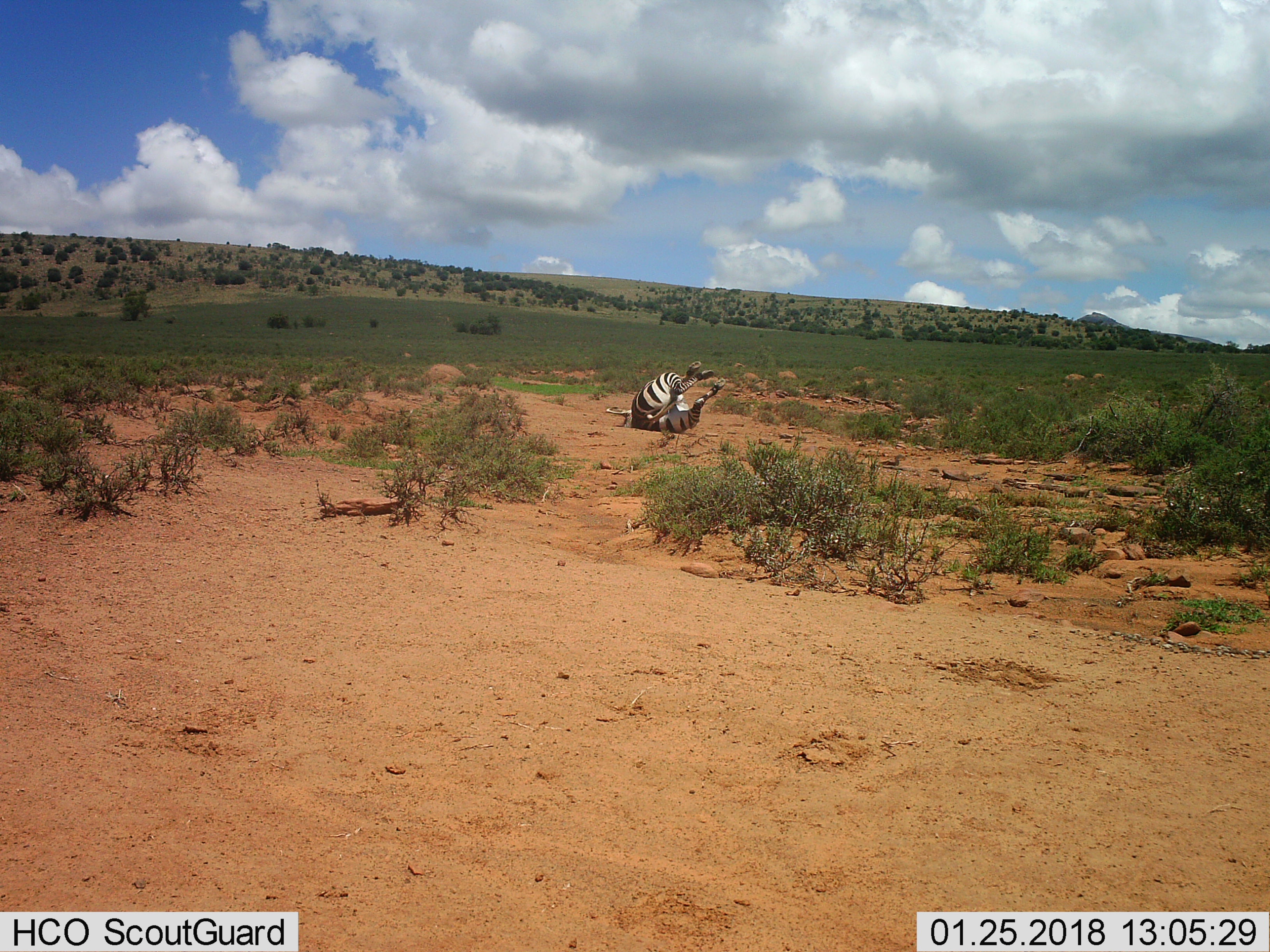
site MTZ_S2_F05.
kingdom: Animalia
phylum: Chordata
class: Mammalia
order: Perissodactyla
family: Equidae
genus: Equus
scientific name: Equus zebra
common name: mountain zebra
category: zebramountain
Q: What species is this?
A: Zebramountain (mountain zebra) (Equus zebra).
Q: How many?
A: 1.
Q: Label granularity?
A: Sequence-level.